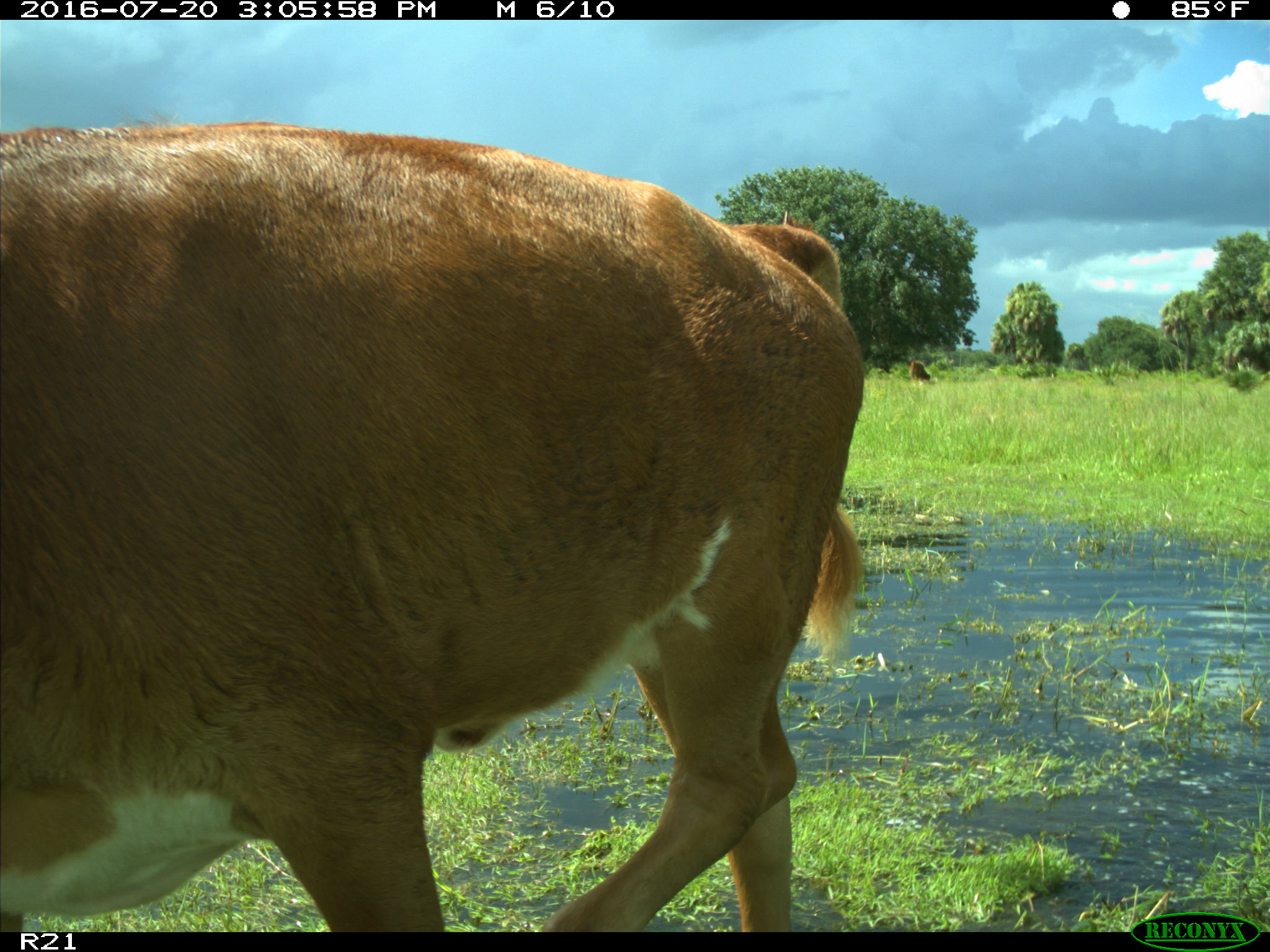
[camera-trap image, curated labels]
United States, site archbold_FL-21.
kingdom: Animalia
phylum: Chordata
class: Mammalia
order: Artiodactyla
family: Bovidae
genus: Bos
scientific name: Bos taurus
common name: domestic cow